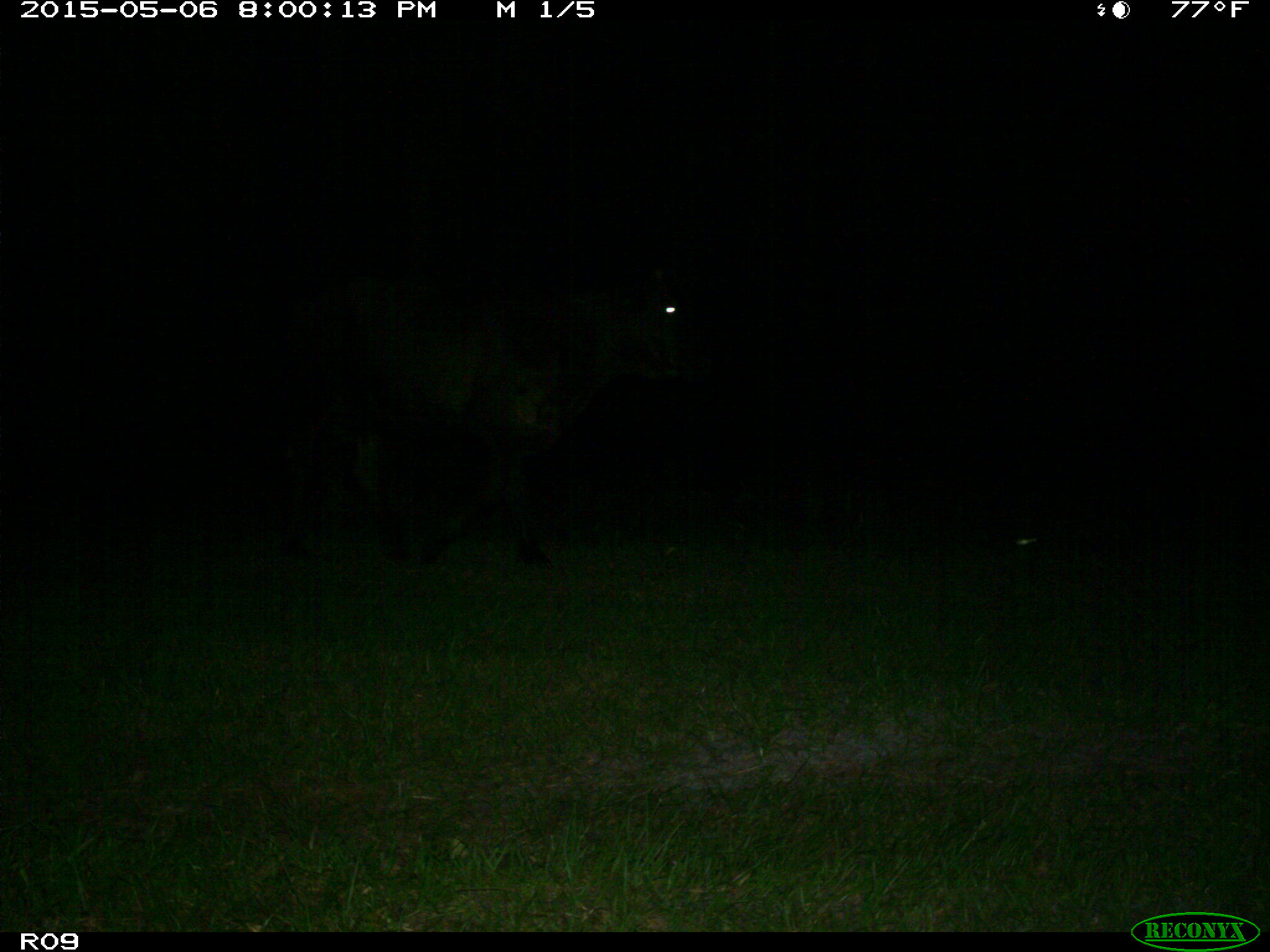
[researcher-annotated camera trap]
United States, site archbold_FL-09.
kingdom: Animalia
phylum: Chordata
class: Mammalia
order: Artiodactyla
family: Bovidae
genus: Bos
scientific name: Bos taurus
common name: domestic cow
Bos taurus (domestic cow).